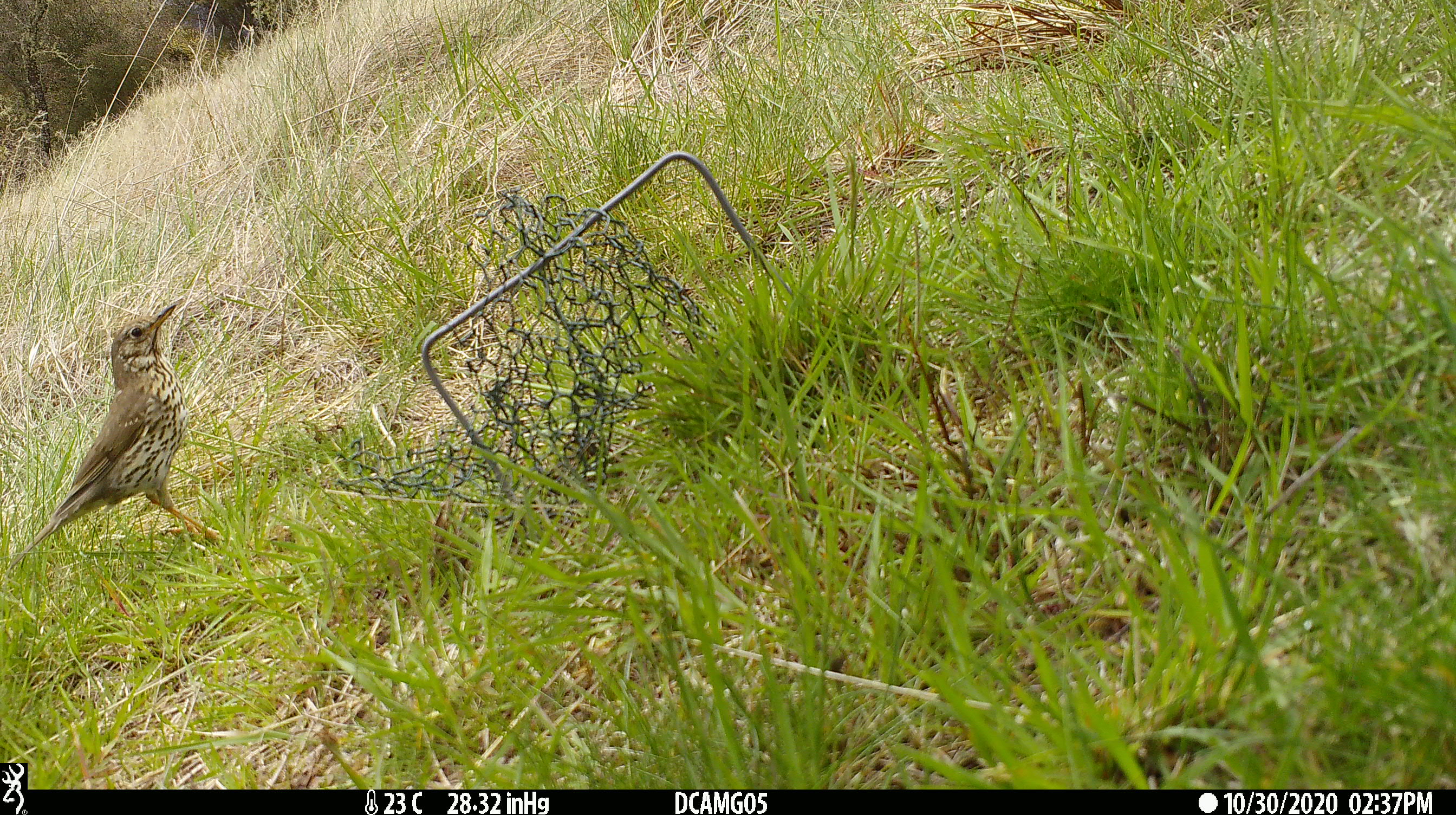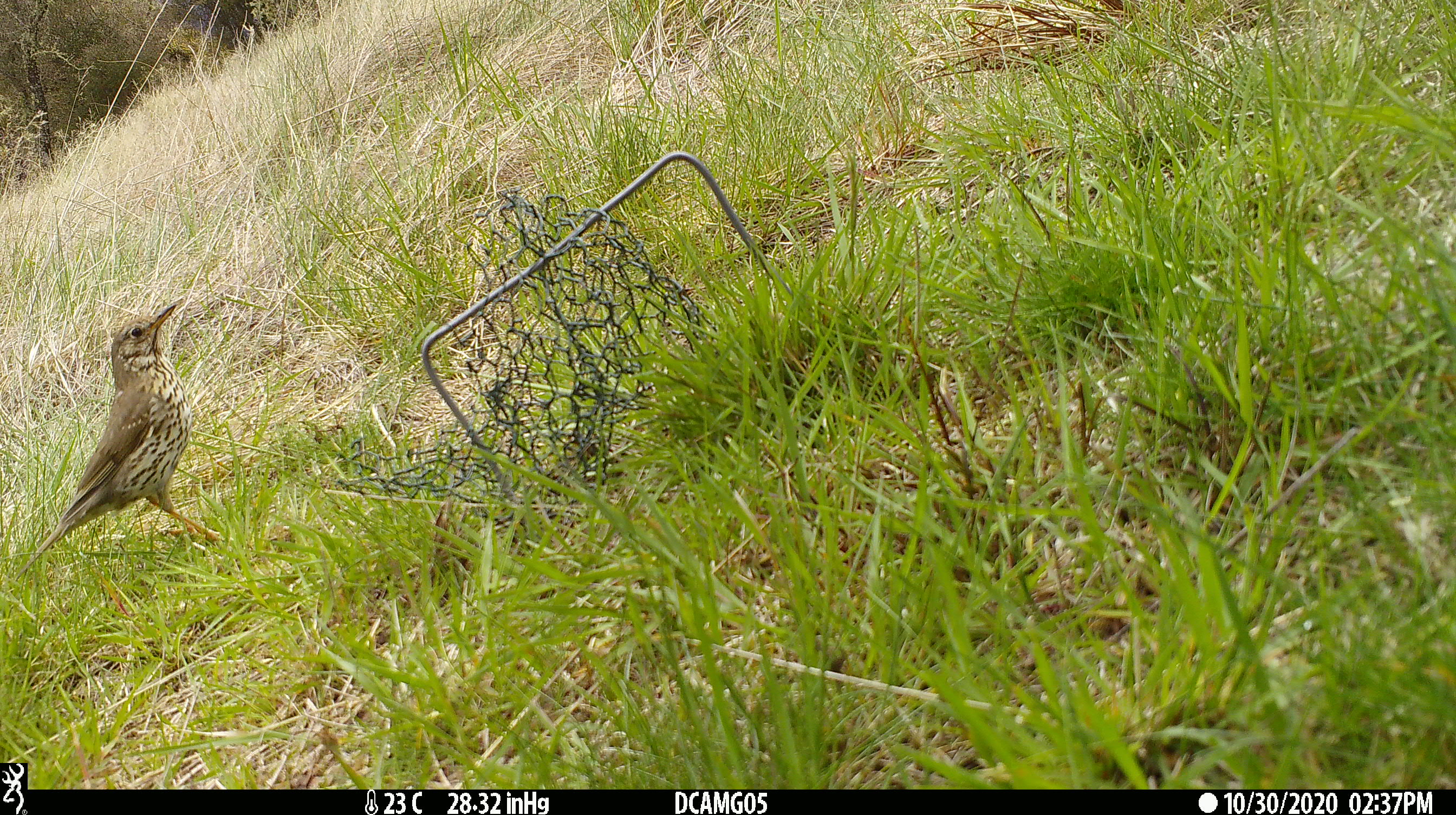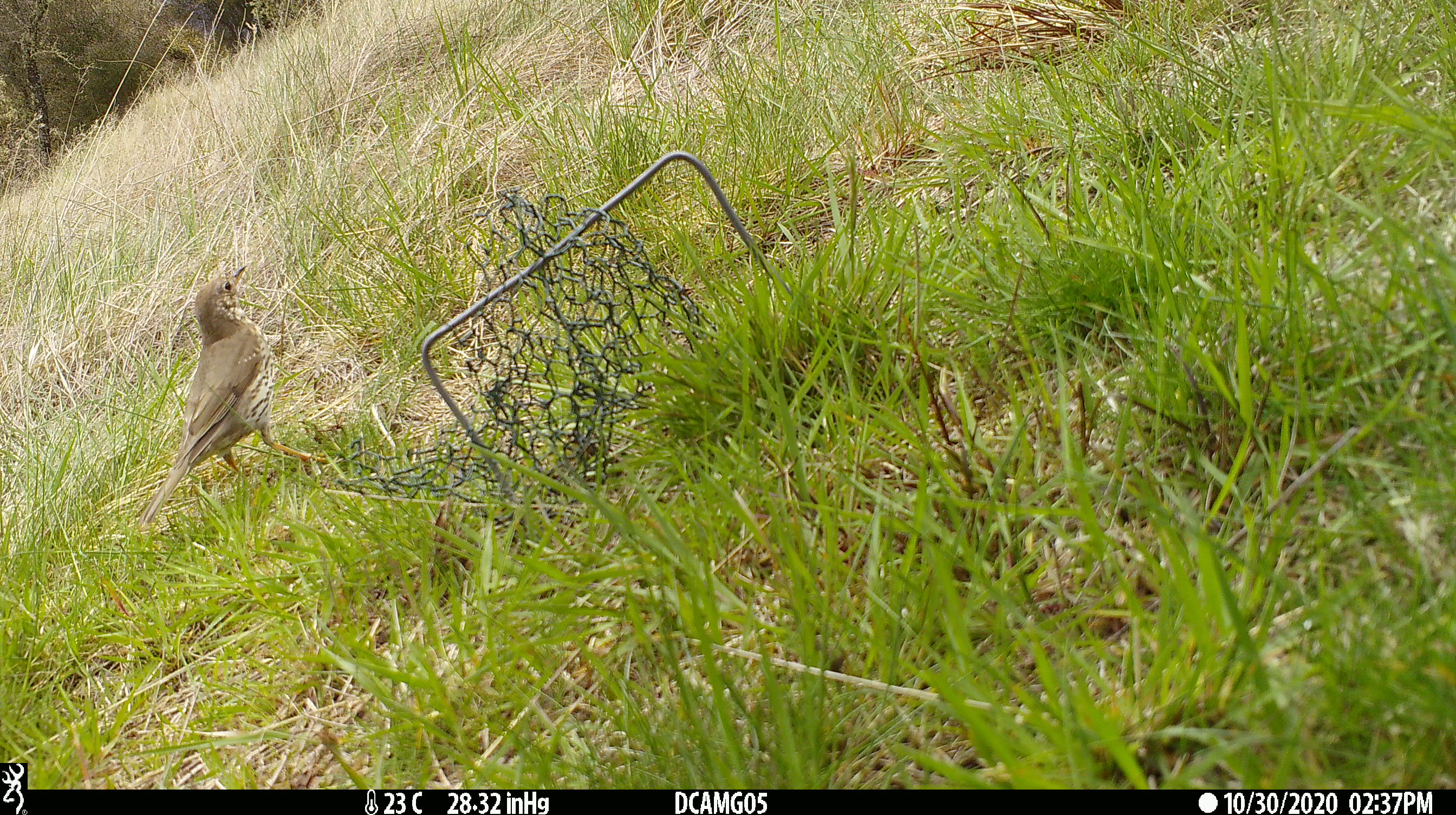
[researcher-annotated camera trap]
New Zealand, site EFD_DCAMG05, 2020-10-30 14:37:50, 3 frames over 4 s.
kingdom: Animalia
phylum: Chordata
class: Aves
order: Passeriformes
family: Turdidae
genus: Turdus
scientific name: Turdus philomelos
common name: song thrush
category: thrush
Thrush (song thrush) (Turdus philomelos).